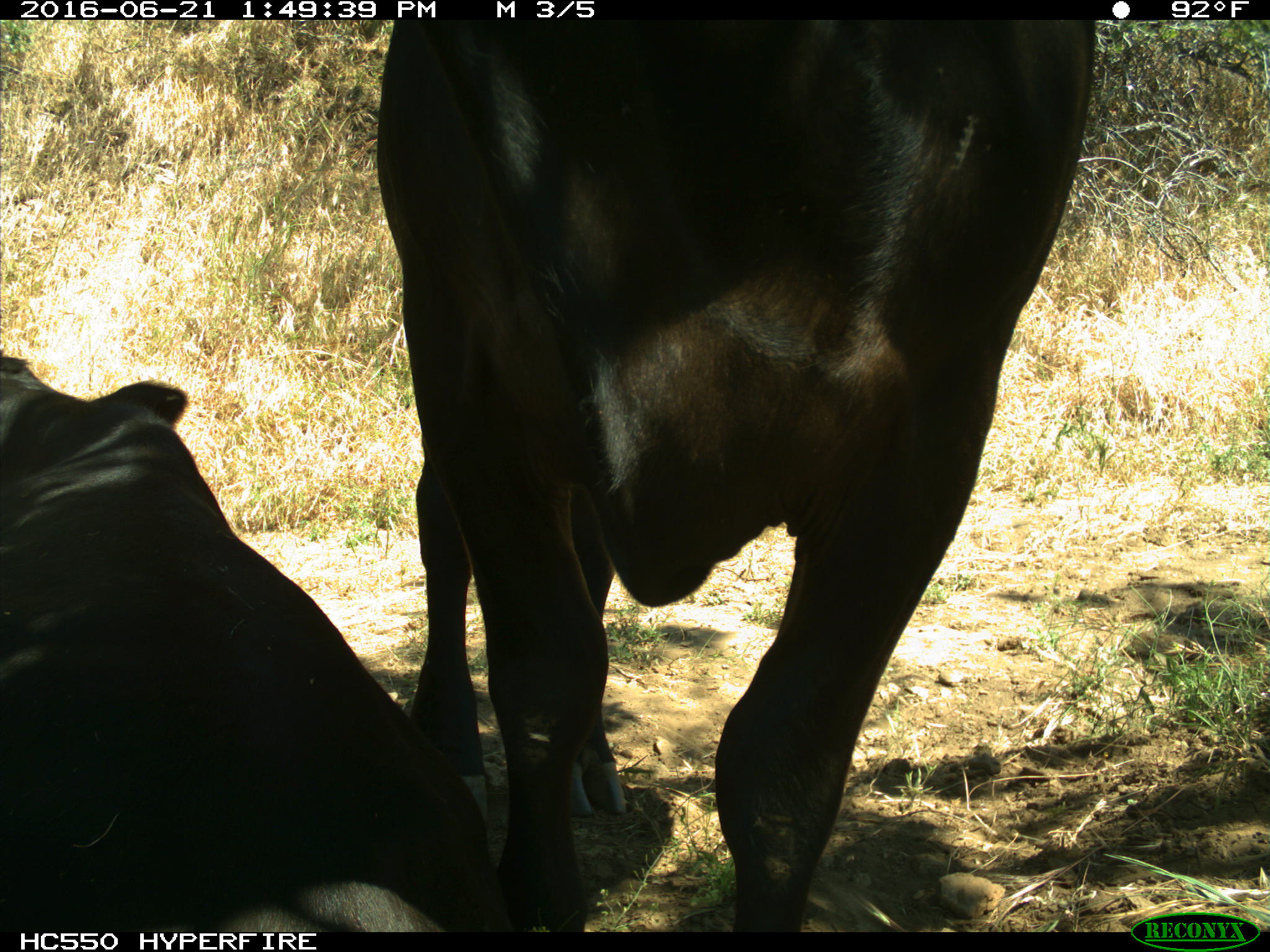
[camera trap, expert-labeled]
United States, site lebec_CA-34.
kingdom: Animalia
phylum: Chordata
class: Mammalia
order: Artiodactyla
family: Bovidae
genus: Bos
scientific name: Bos taurus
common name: domestic cow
Bos taurus (domestic cow).